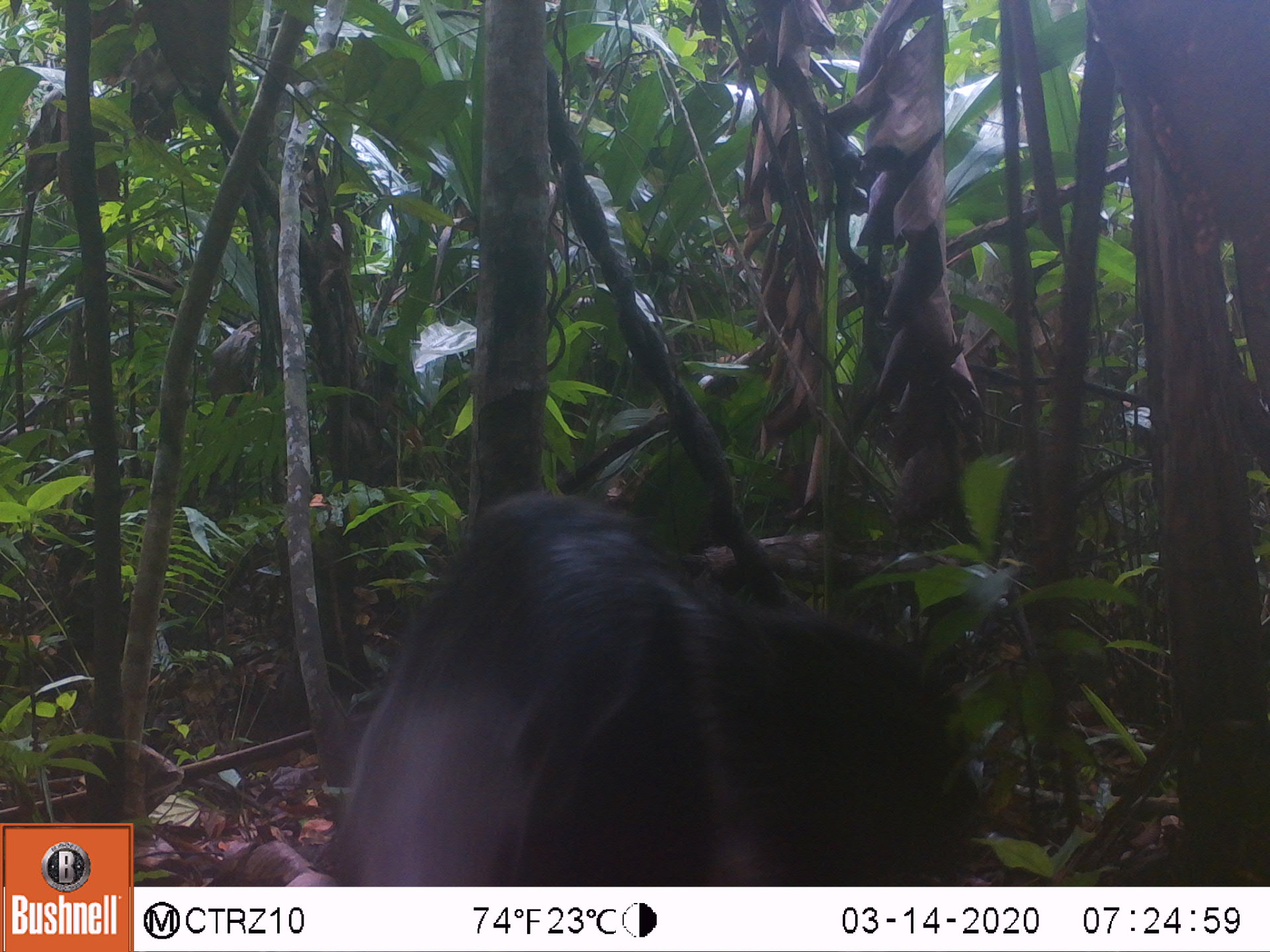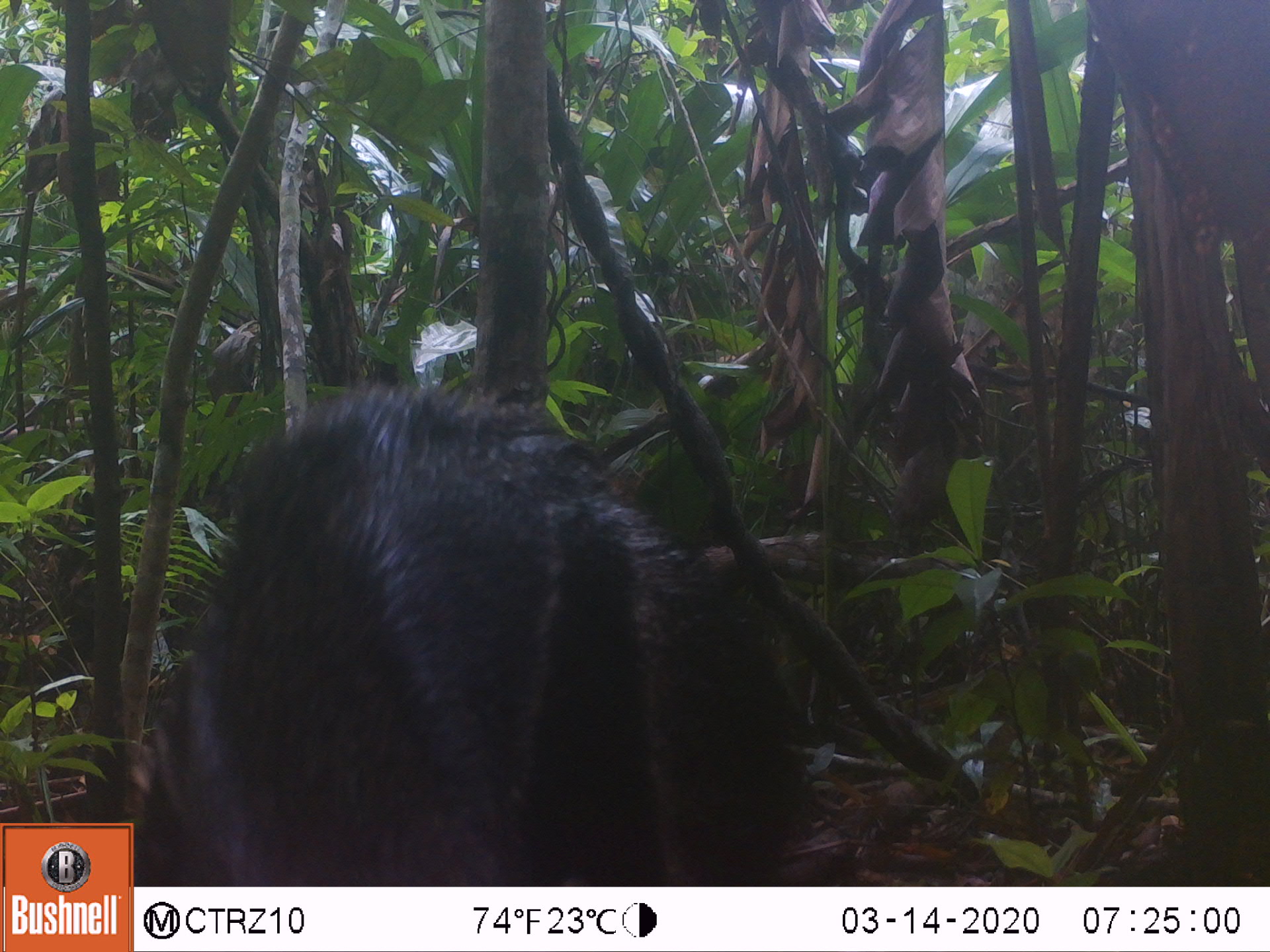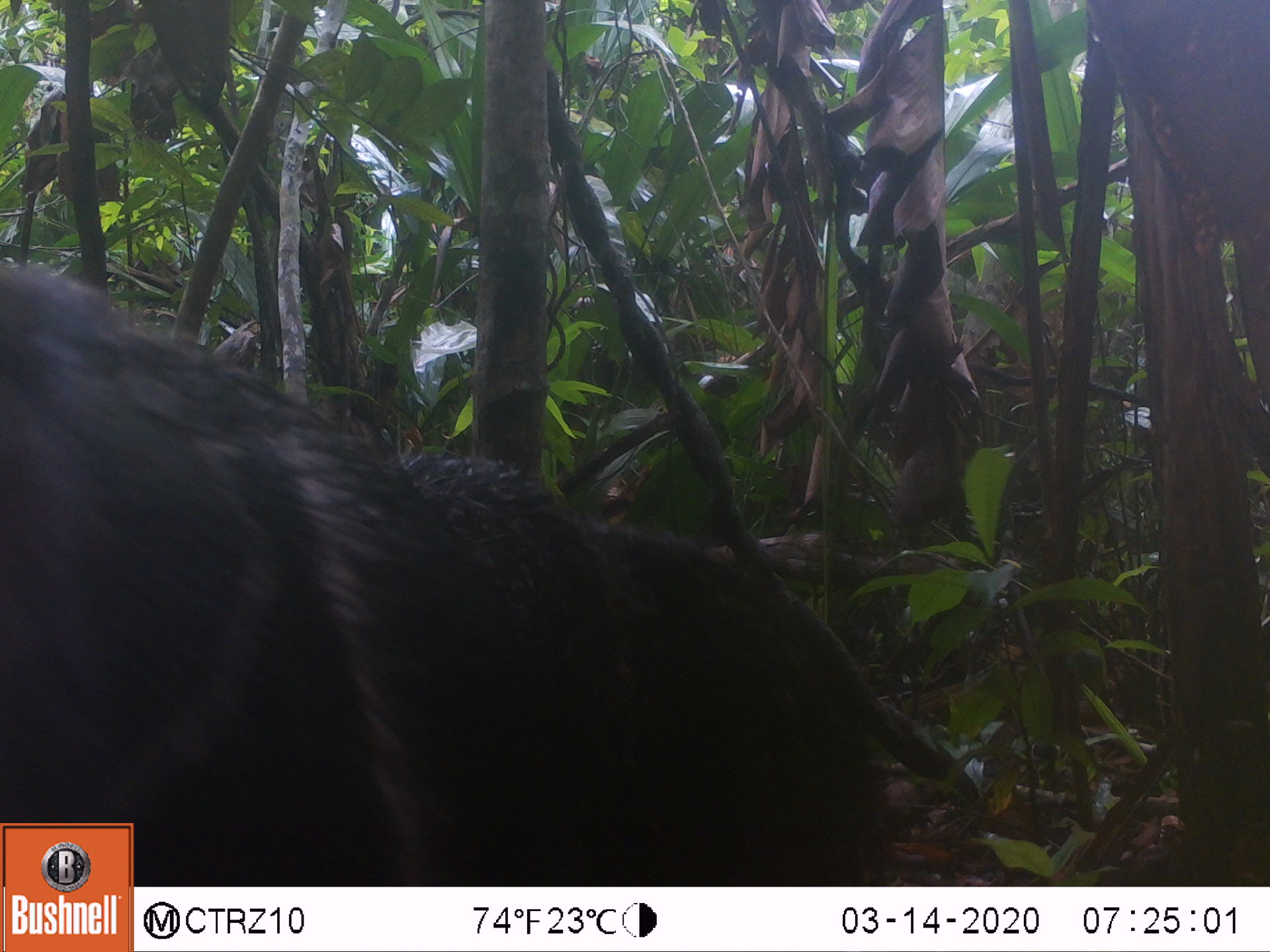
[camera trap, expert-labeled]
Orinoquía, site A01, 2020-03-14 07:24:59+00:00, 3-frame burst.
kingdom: Animalia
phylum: Chordata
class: Mammalia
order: Pilosa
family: Myrmecophagidae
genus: Myrmecophaga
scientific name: Myrmecophaga tridactyla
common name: giant anteater